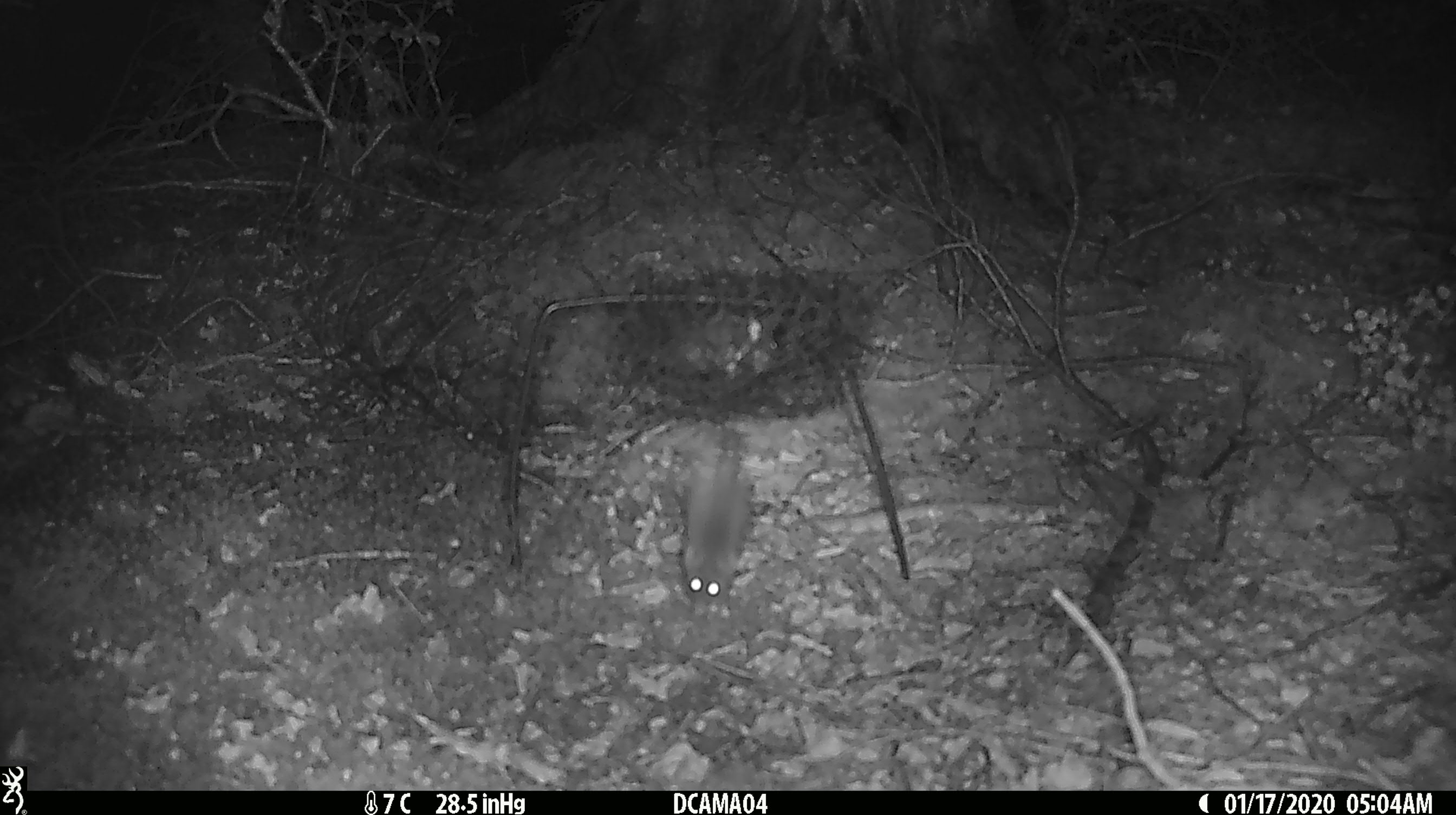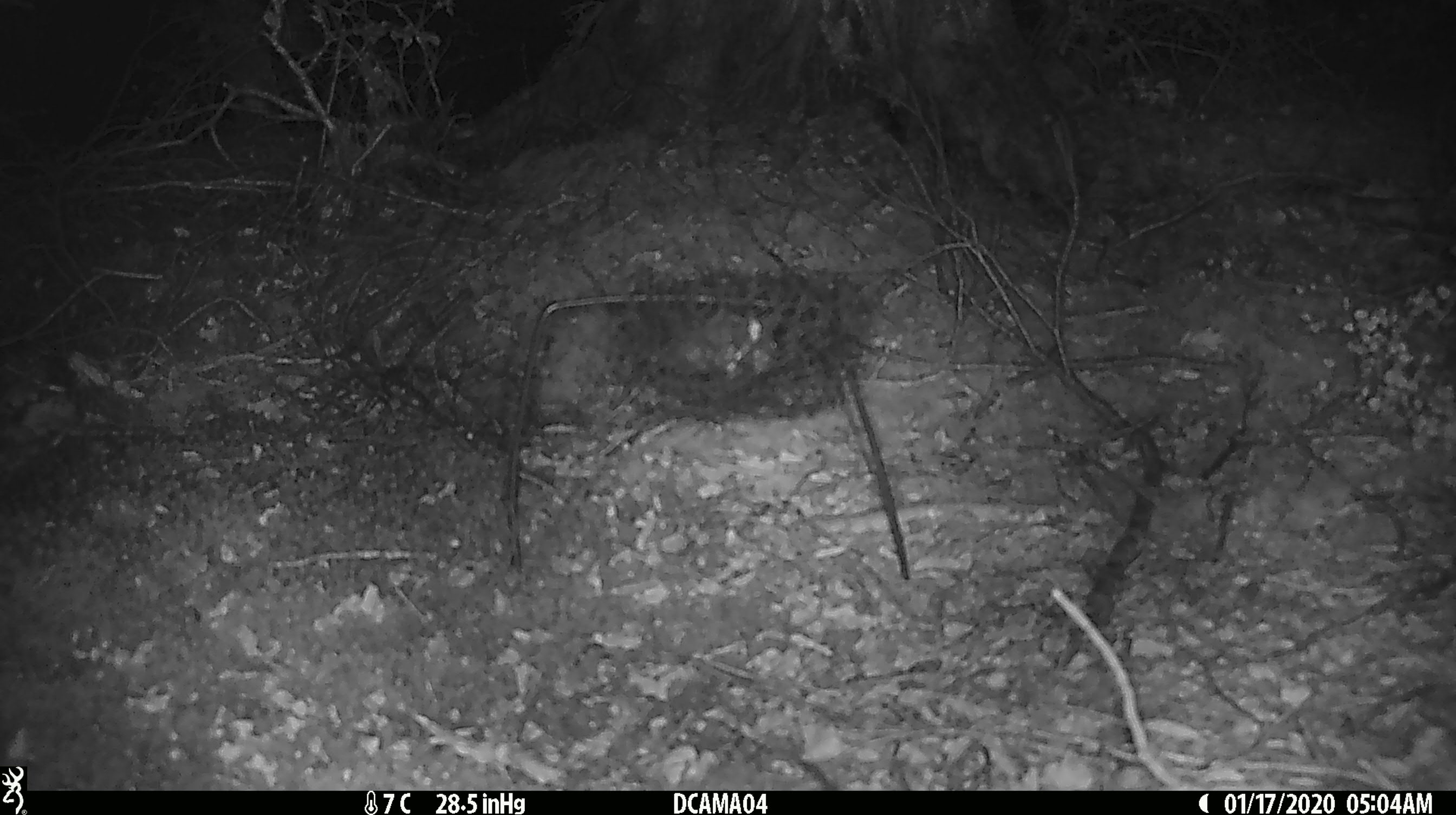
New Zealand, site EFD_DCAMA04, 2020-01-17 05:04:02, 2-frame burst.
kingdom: Animalia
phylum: Chordata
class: Mammalia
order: Rodentia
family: Muridae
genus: Mus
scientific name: Mus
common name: mouse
Mouse (Mus).